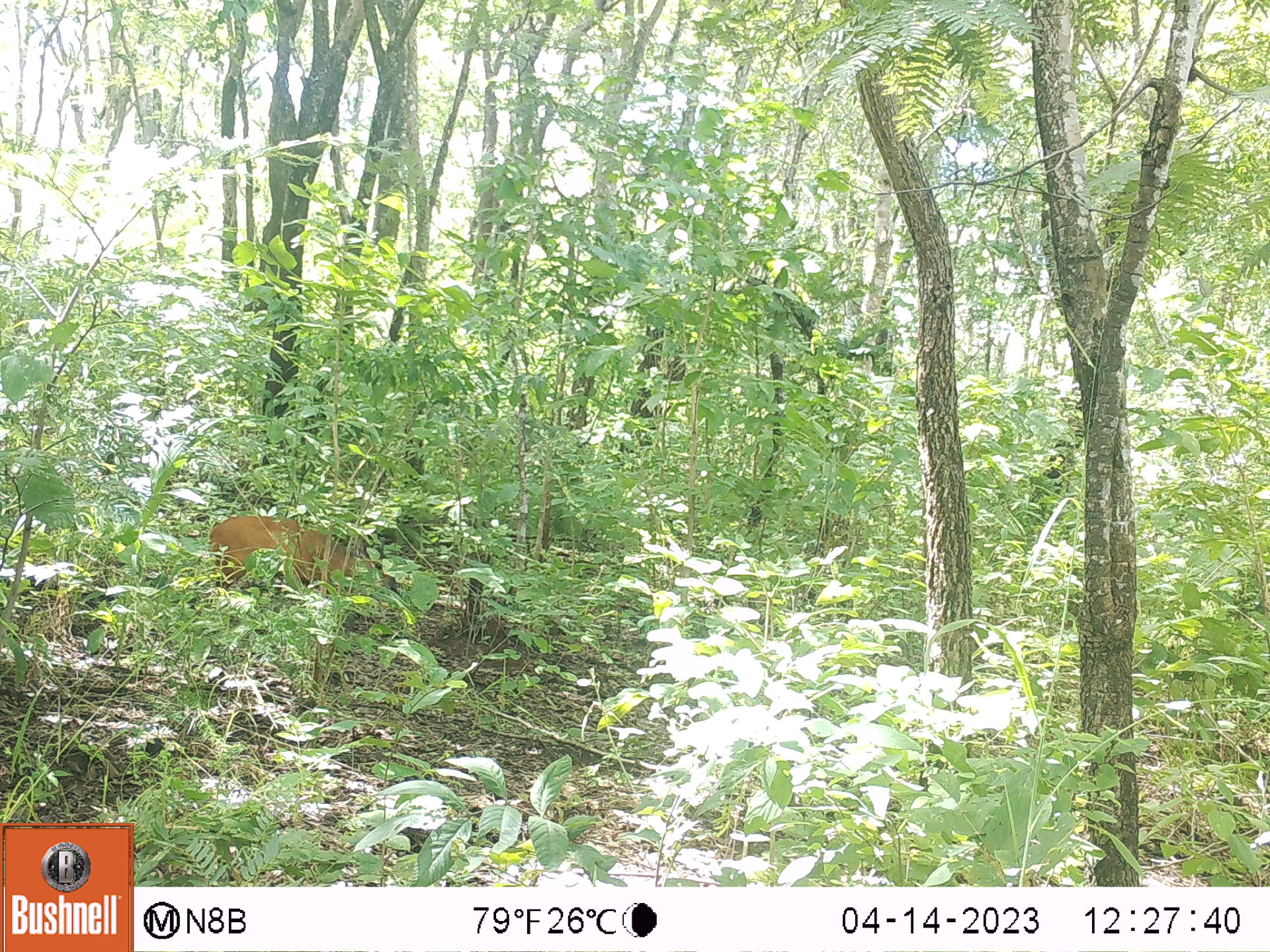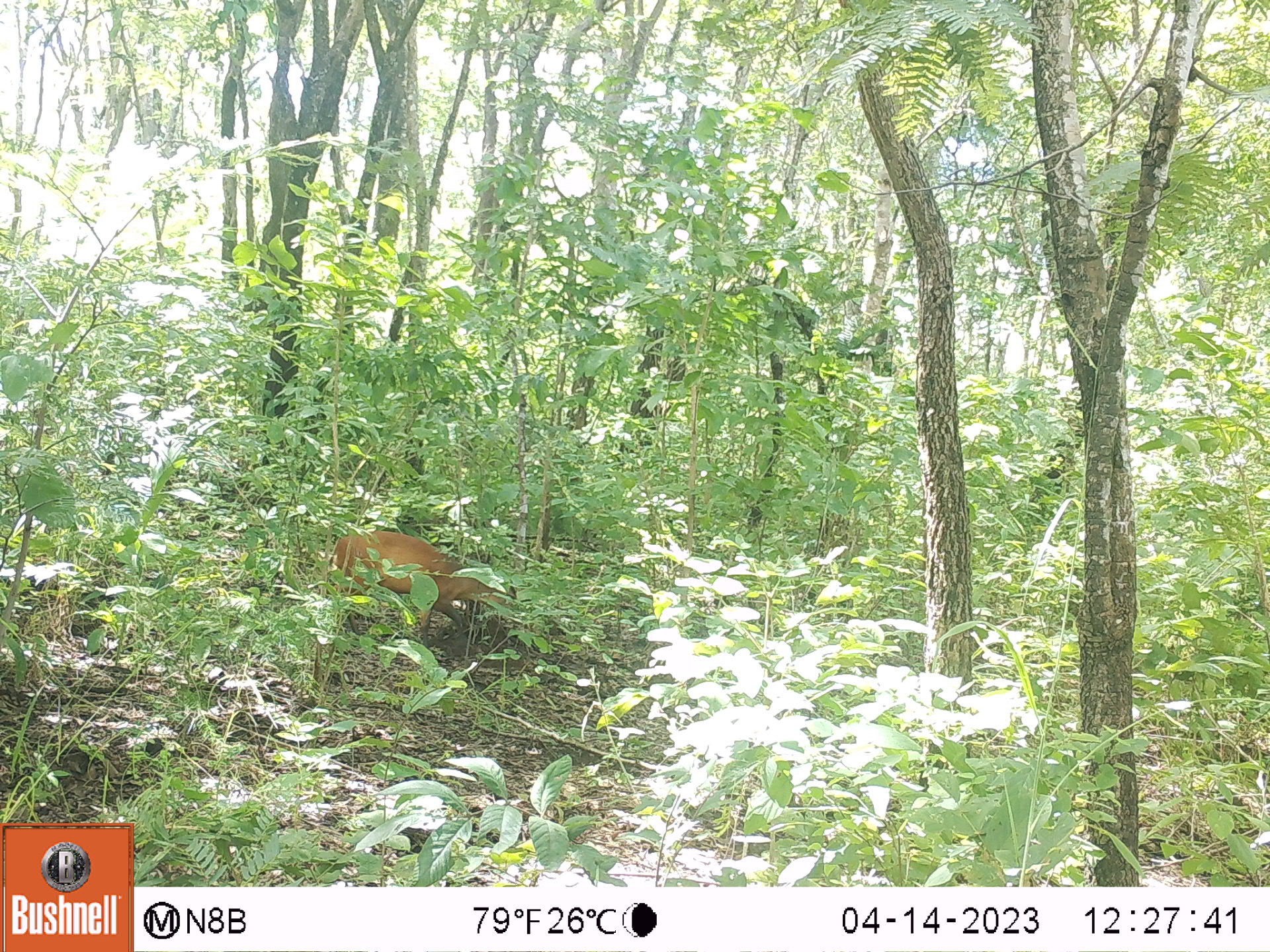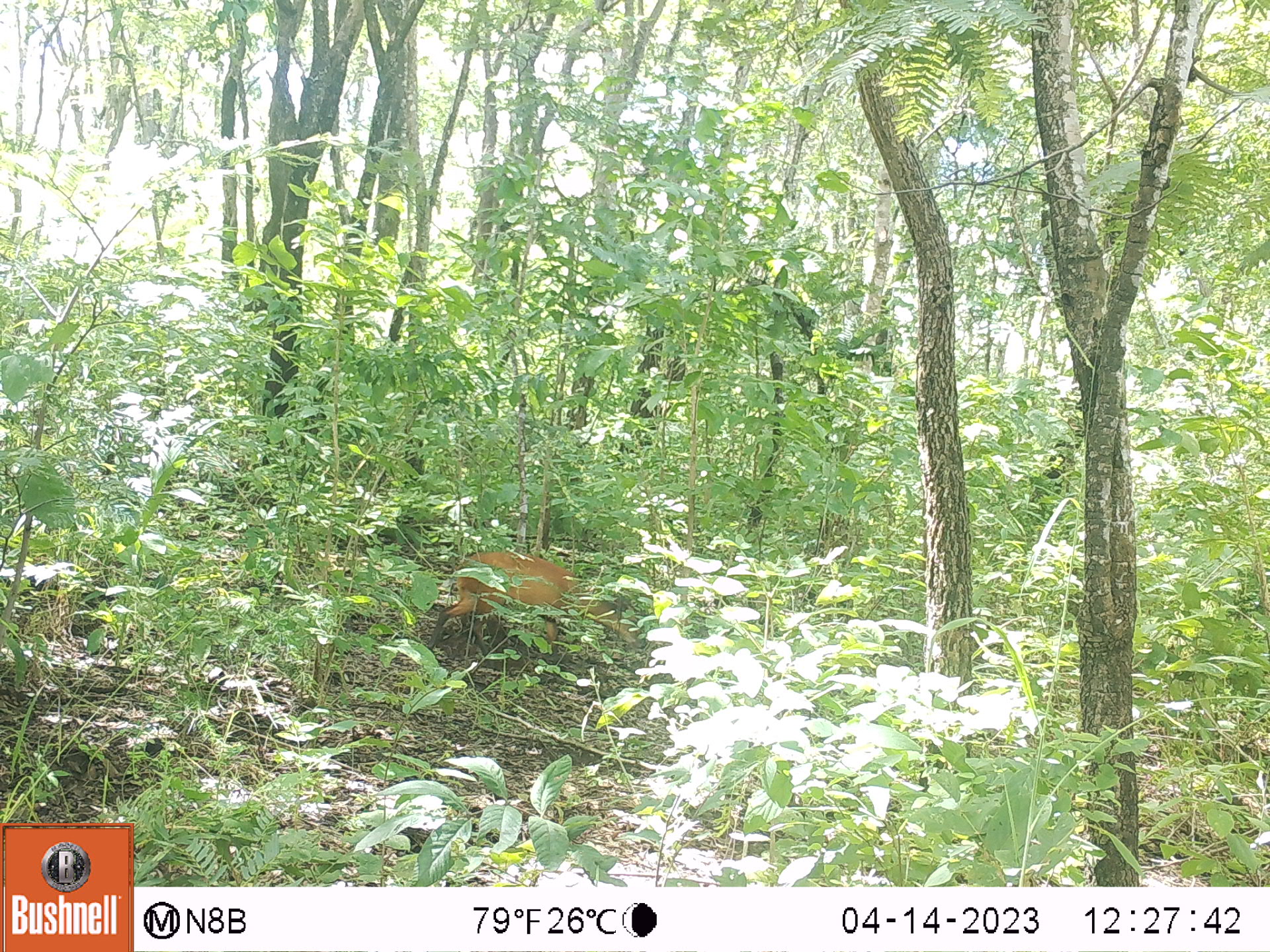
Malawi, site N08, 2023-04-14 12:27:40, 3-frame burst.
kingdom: Animalia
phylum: Chordata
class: Mammalia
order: Artiodactyla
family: Bovidae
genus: Cephalophorus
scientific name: Cephalophorus natalensis natalensis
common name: red duiker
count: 1